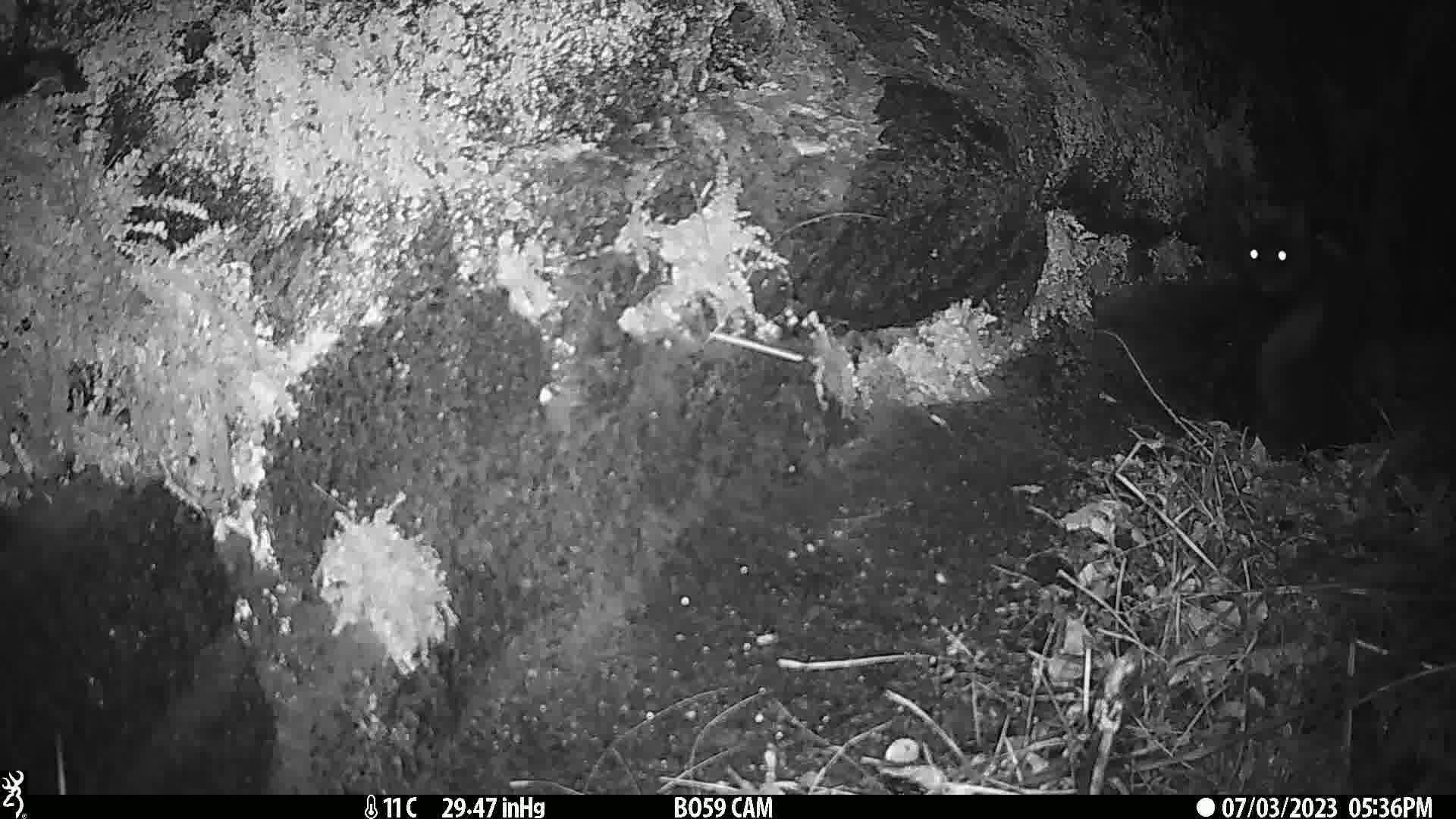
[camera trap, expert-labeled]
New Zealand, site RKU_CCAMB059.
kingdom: Animalia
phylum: Chordata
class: Mammalia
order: Carnivora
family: Felidae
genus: Felis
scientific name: Felis catus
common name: domestic cat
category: cat